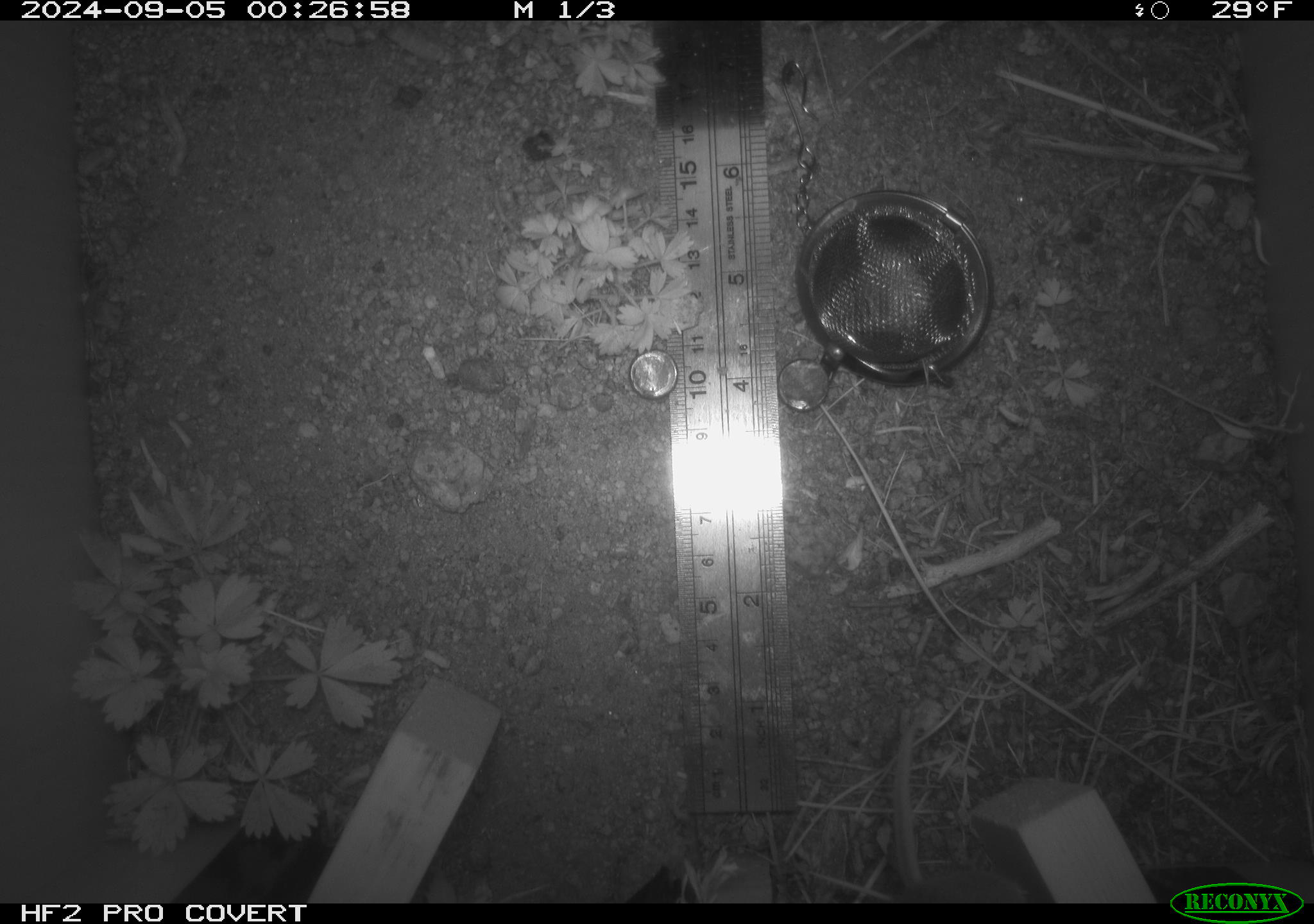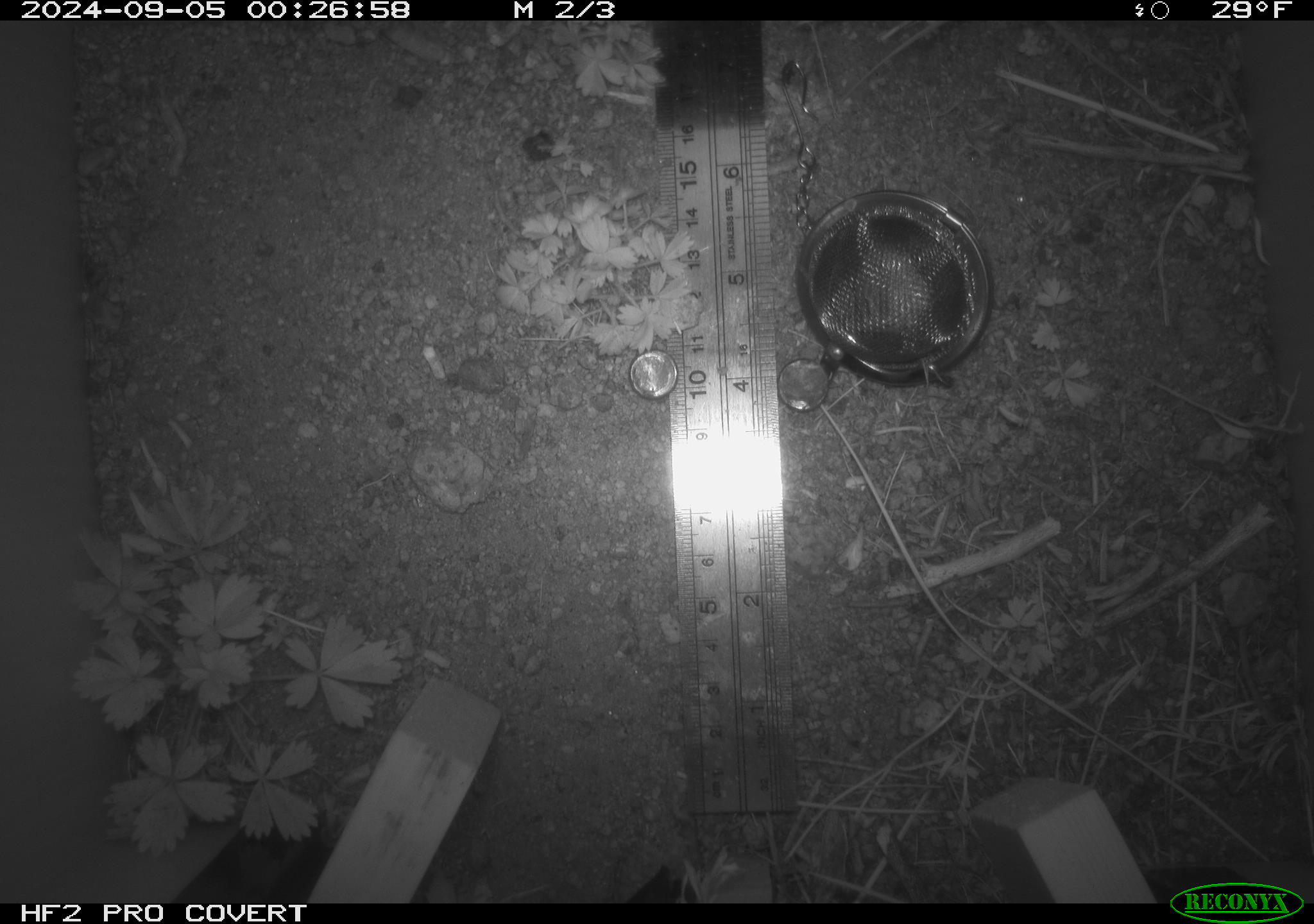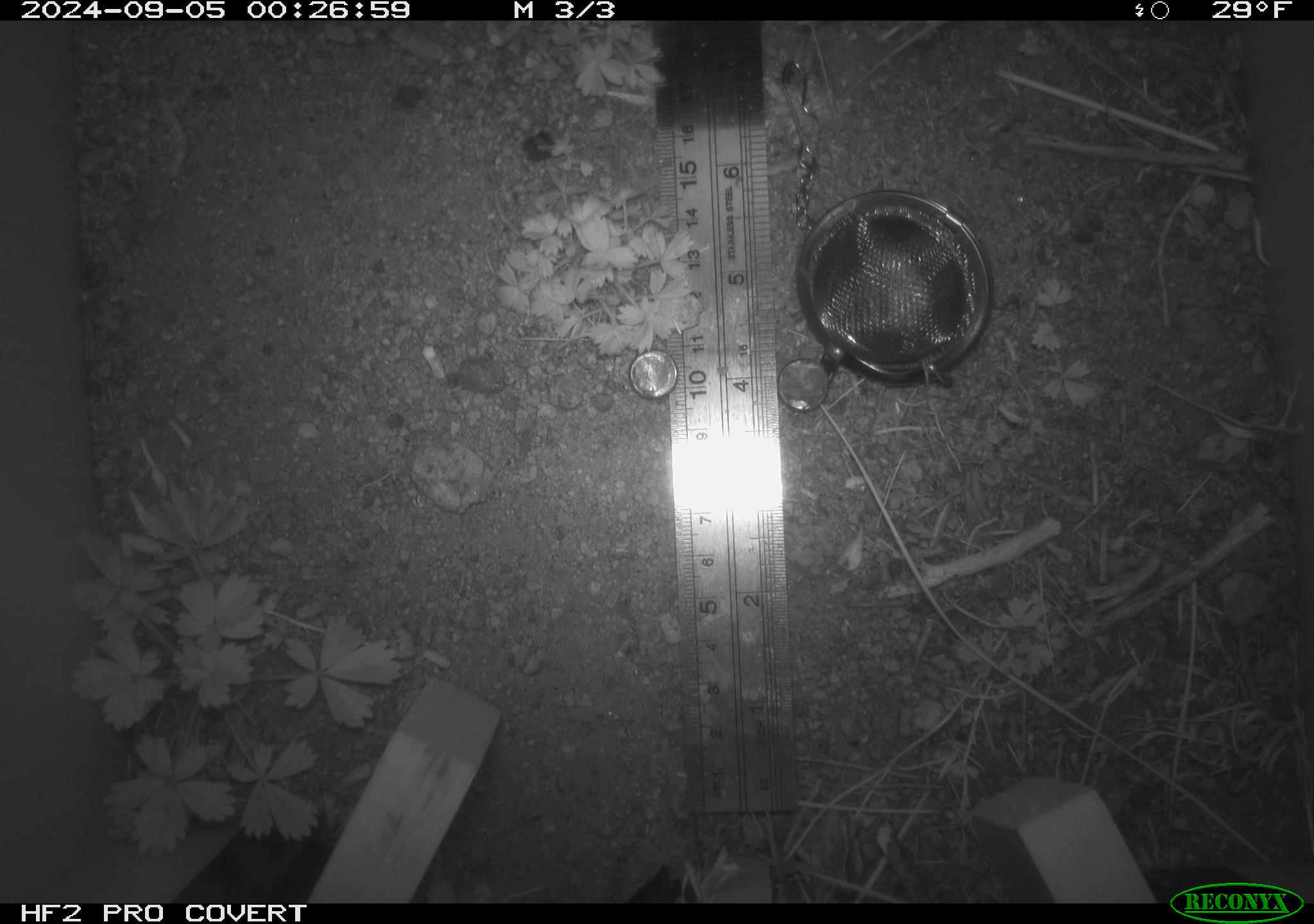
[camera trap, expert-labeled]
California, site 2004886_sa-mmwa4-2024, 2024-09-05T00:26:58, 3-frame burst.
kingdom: Animalia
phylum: Chordata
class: Mammalia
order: Rodentia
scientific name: Rodentia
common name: mouse species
Mouse species (Rodentia).